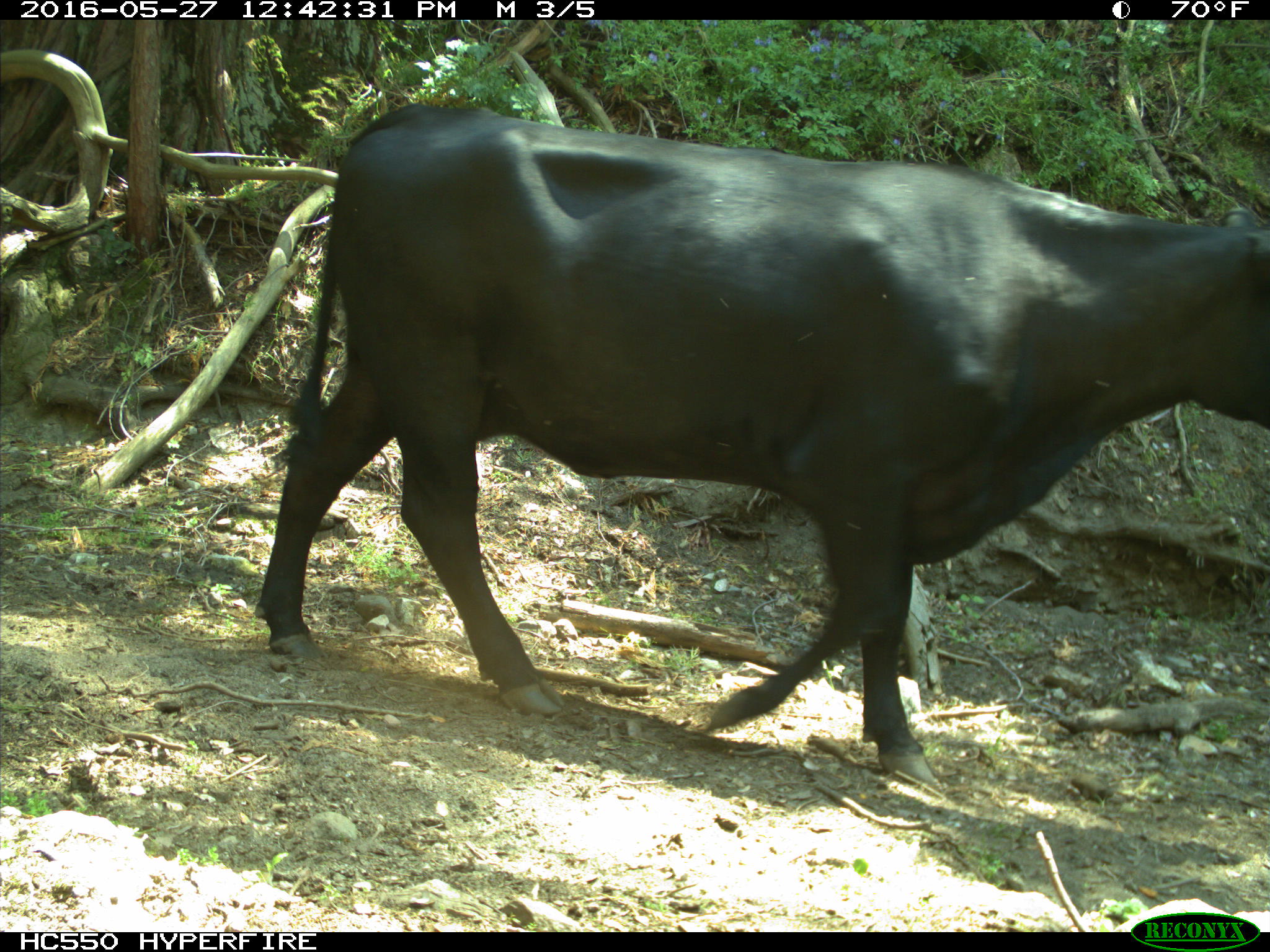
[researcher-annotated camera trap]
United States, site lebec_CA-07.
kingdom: Animalia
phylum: Chordata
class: Mammalia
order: Artiodactyla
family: Bovidae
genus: Bos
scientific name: Bos taurus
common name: domestic cow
Bos taurus (domestic cow).